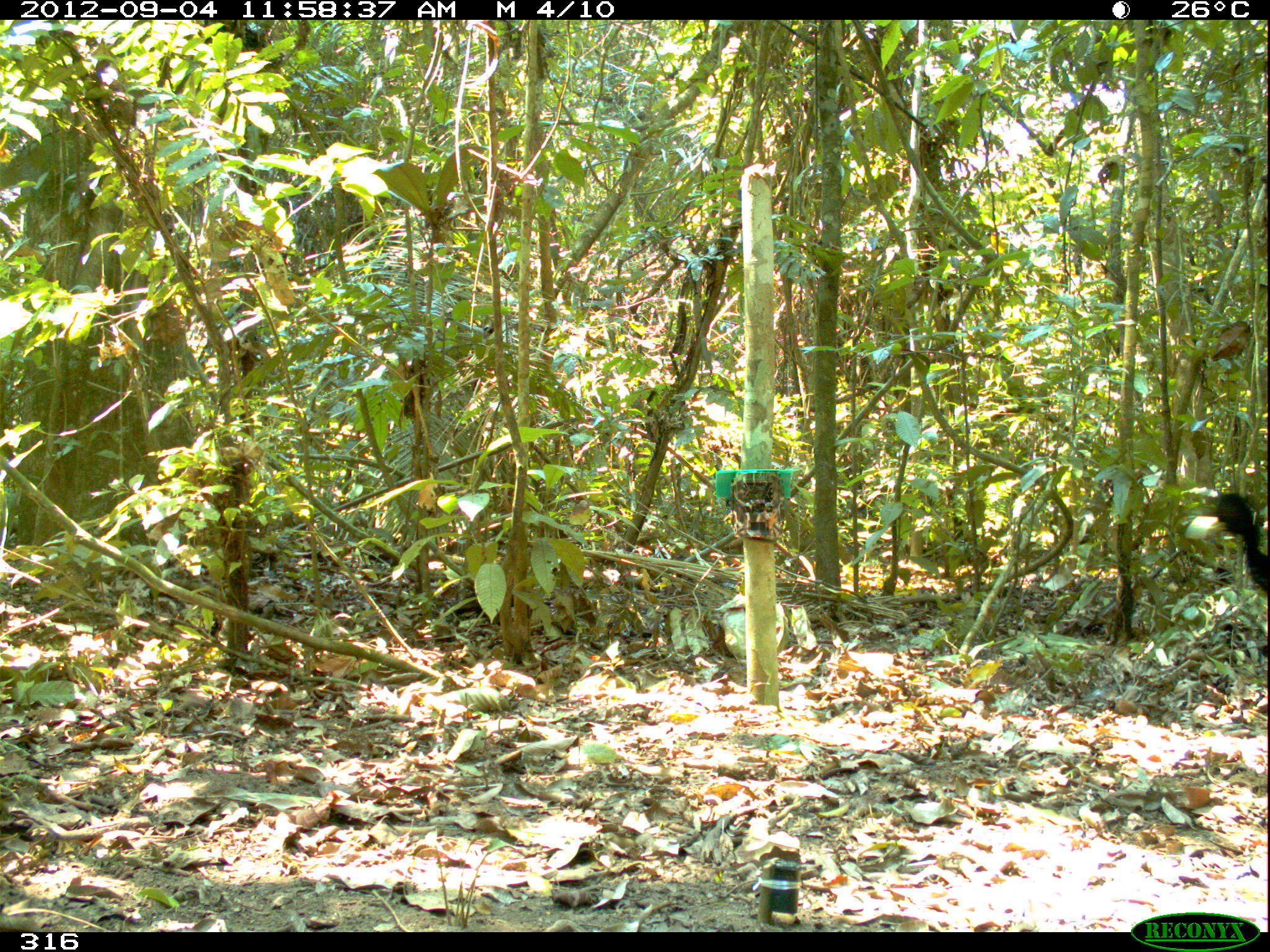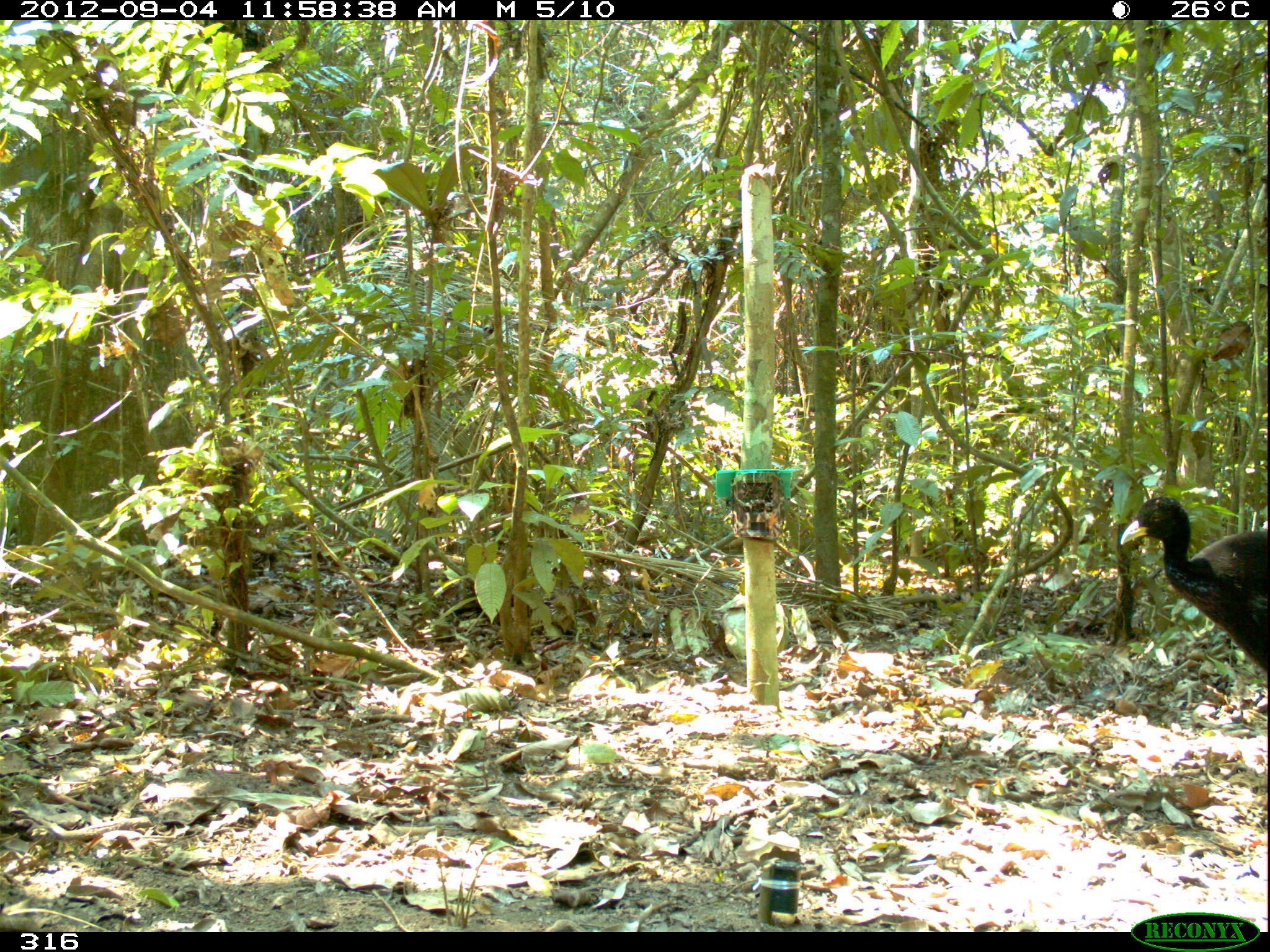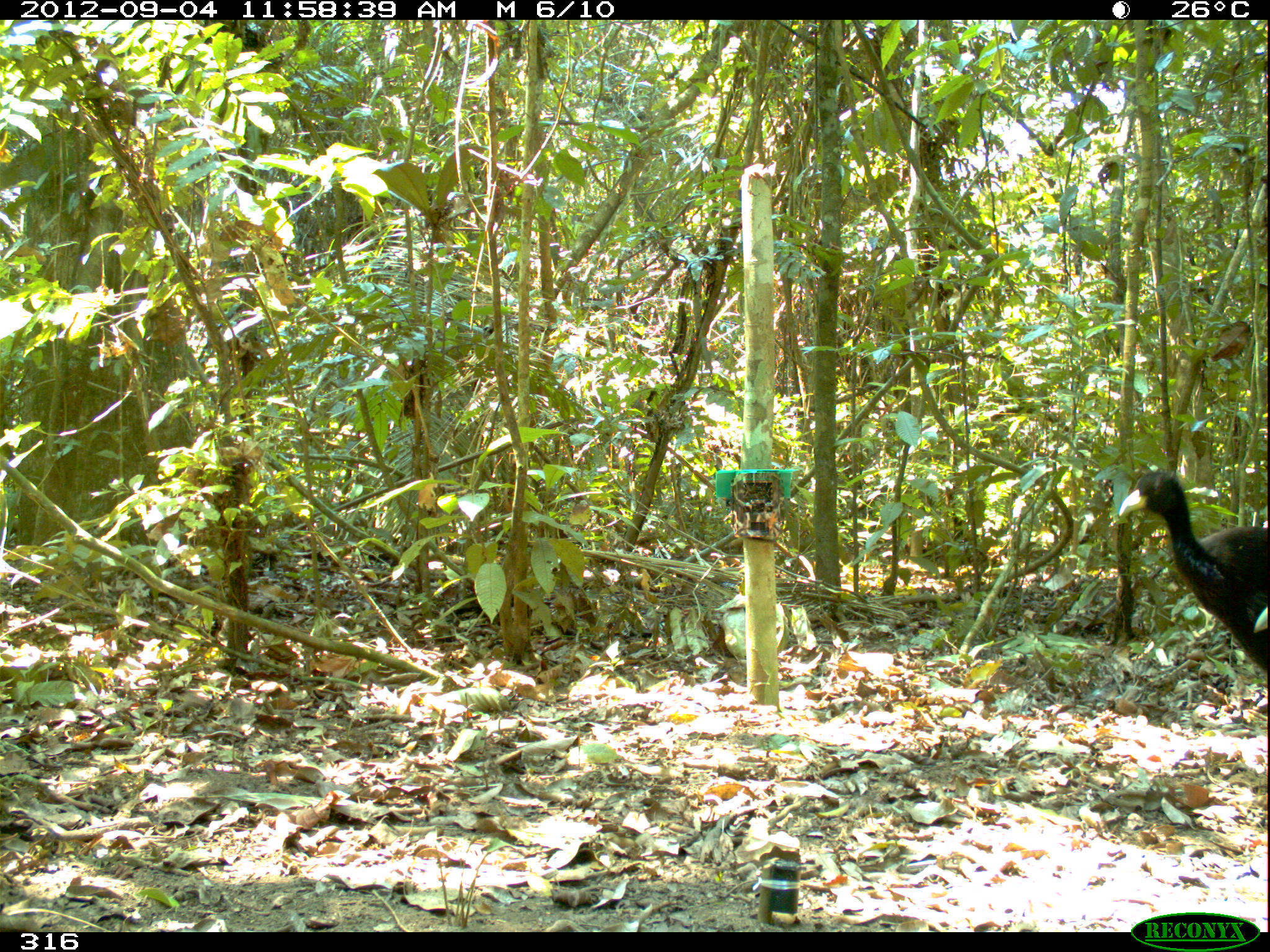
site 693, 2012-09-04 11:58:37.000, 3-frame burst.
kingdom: Animalia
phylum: Chordata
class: Aves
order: Gruiformes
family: Psophiidae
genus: Psophia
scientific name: Psophia leucoptera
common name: pale-winged trumpeter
Psophia leucoptera (pale-winged trumpeter).